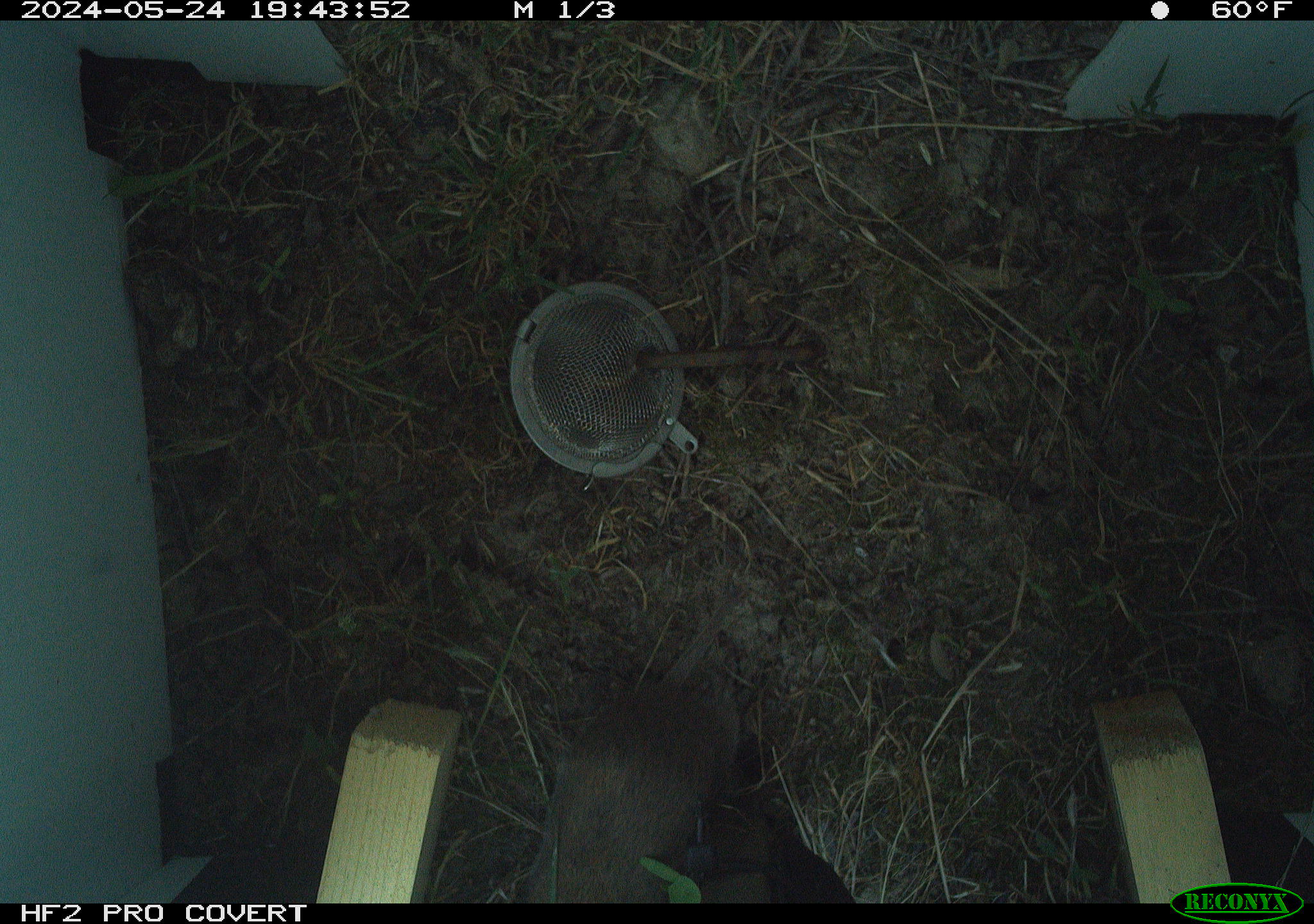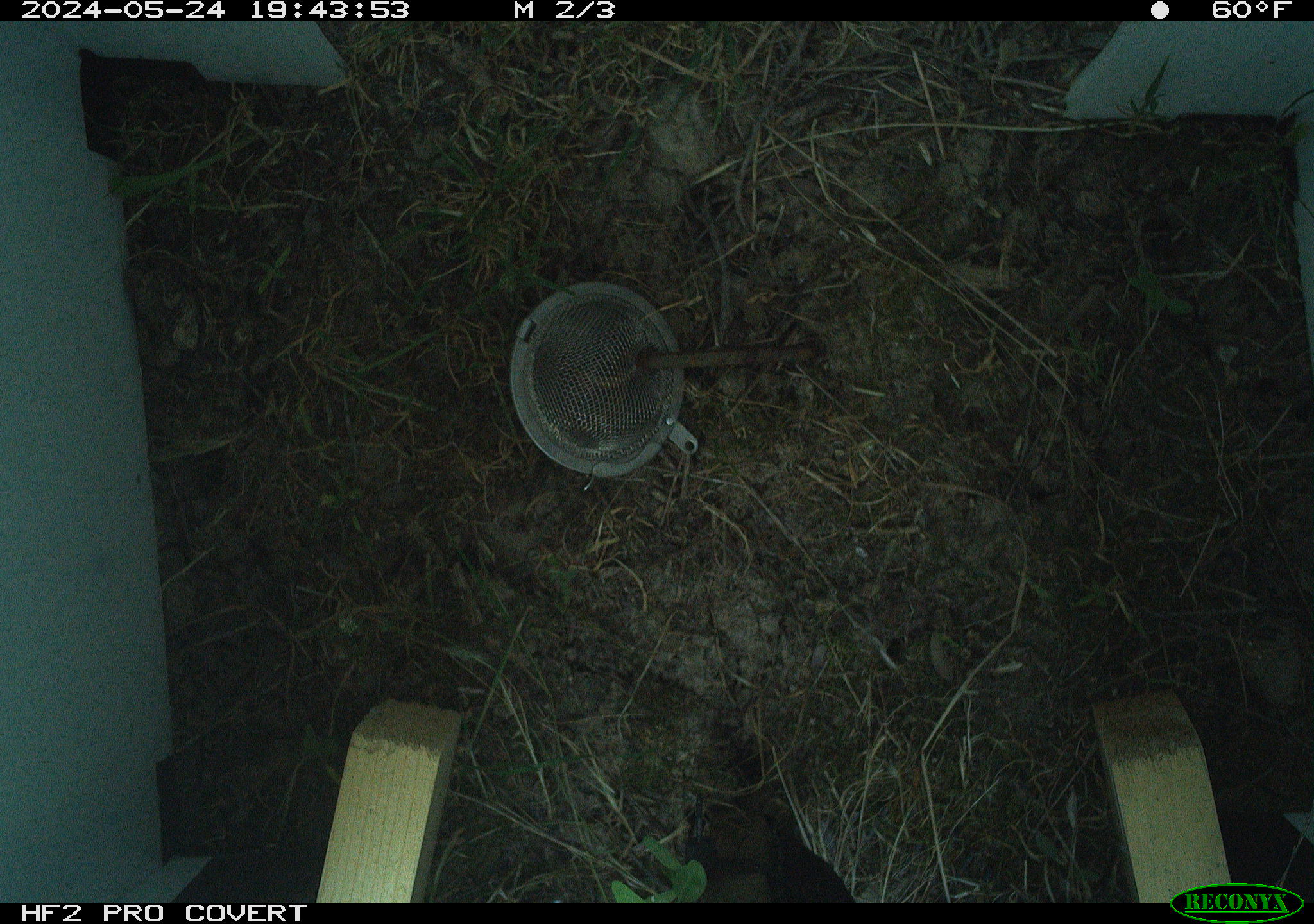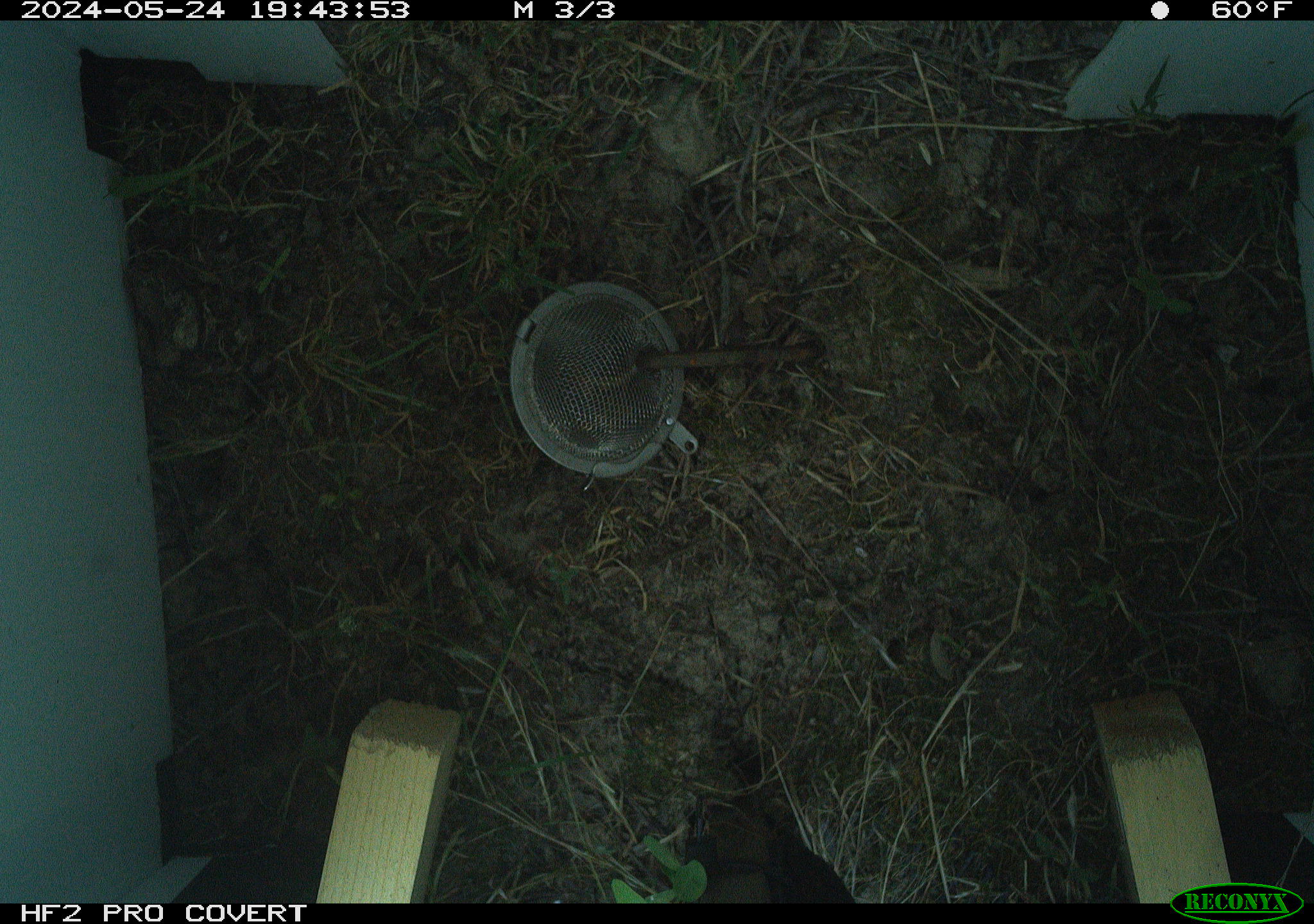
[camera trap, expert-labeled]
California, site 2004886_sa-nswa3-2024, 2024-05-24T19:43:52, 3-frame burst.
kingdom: Animalia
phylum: Chordata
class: Mammalia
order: Rodentia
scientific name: Rodentia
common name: rodent